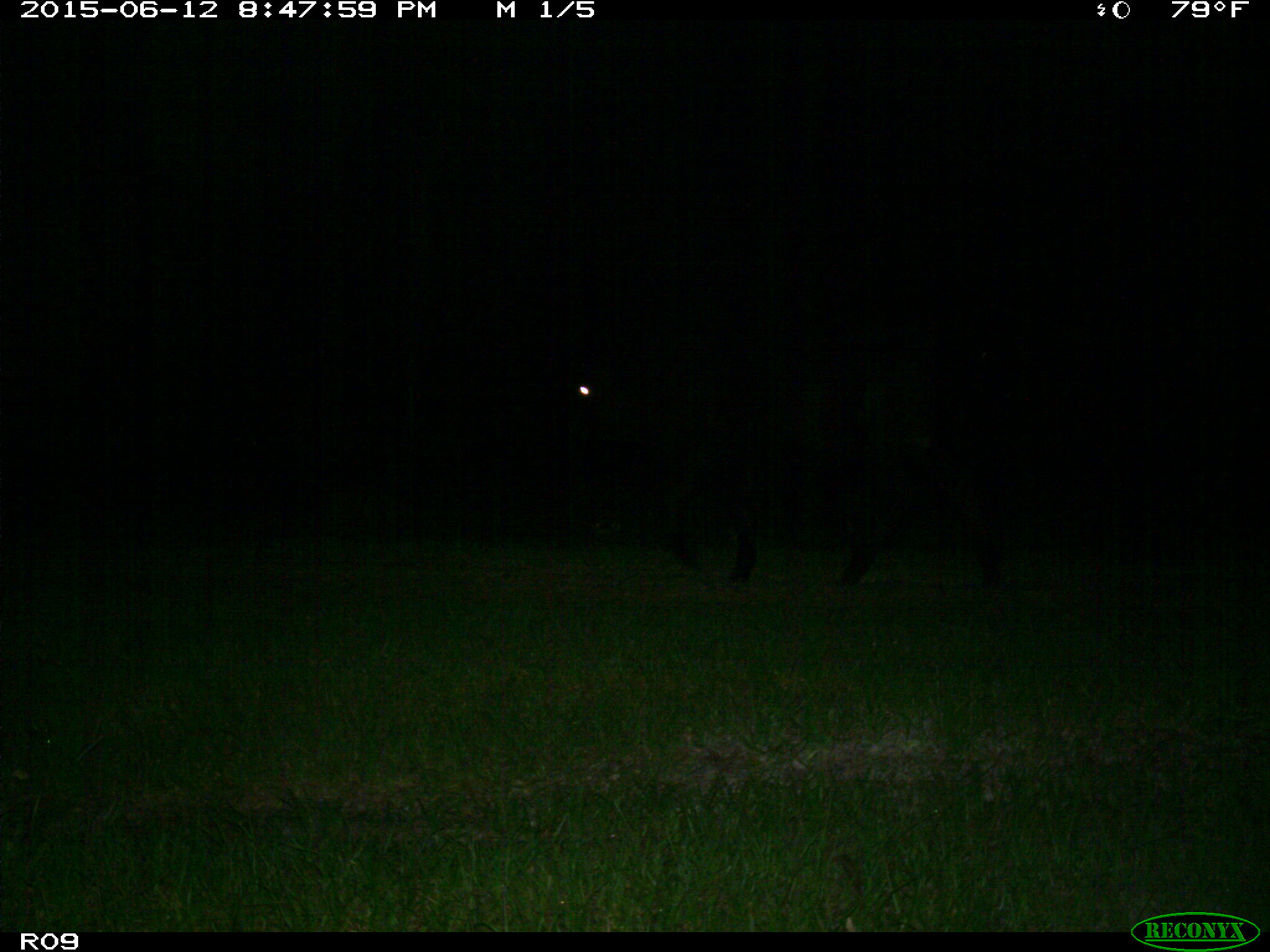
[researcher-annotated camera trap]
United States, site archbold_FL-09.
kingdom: Animalia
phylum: Chordata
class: Mammalia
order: Artiodactyla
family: Bovidae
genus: Bos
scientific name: Bos taurus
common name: domestic cow